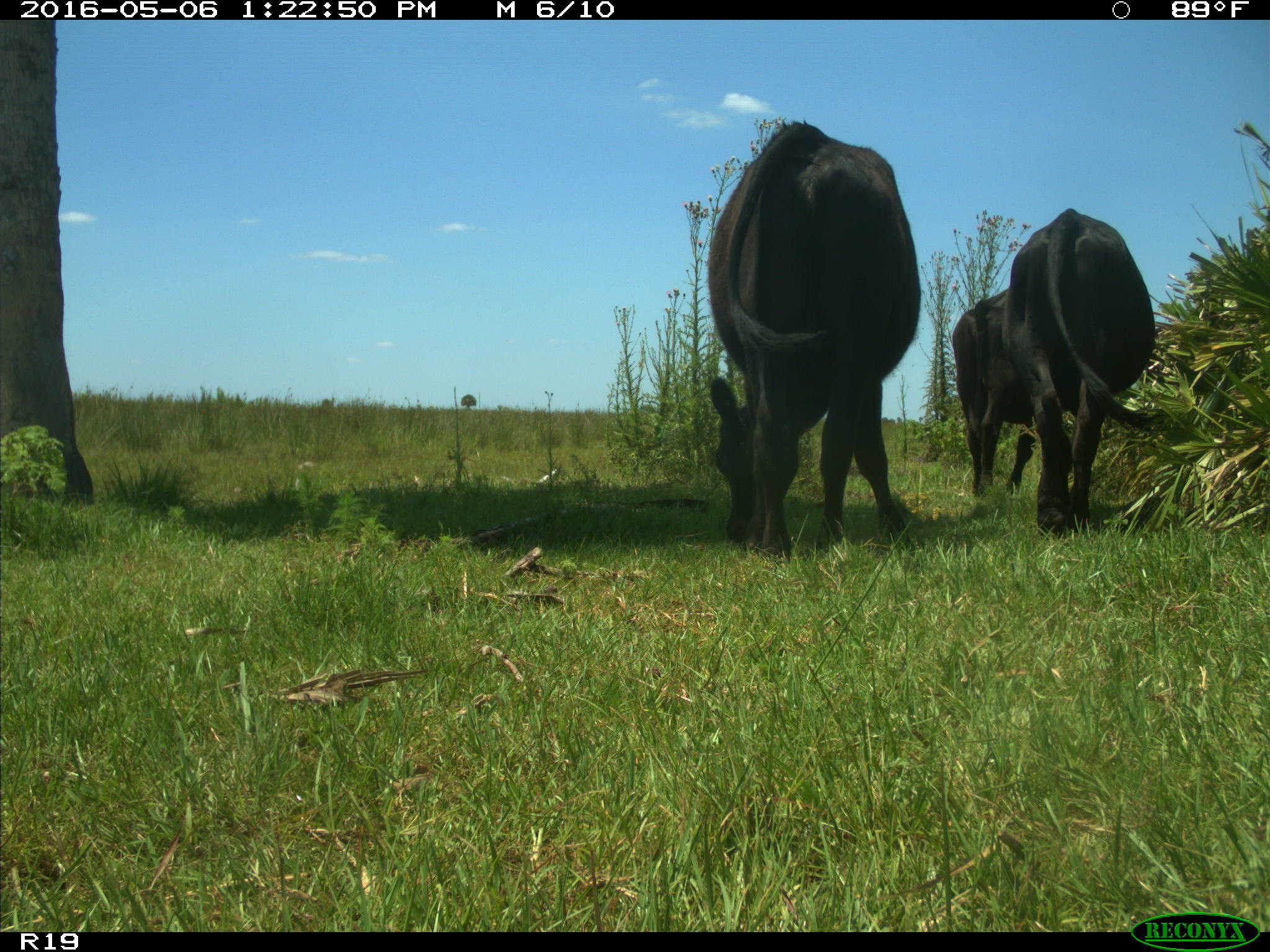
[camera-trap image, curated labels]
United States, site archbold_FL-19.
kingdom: Animalia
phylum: Chordata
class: Mammalia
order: Artiodactyla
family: Bovidae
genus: Bos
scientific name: Bos taurus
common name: domestic cow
Bos taurus (domestic cow).